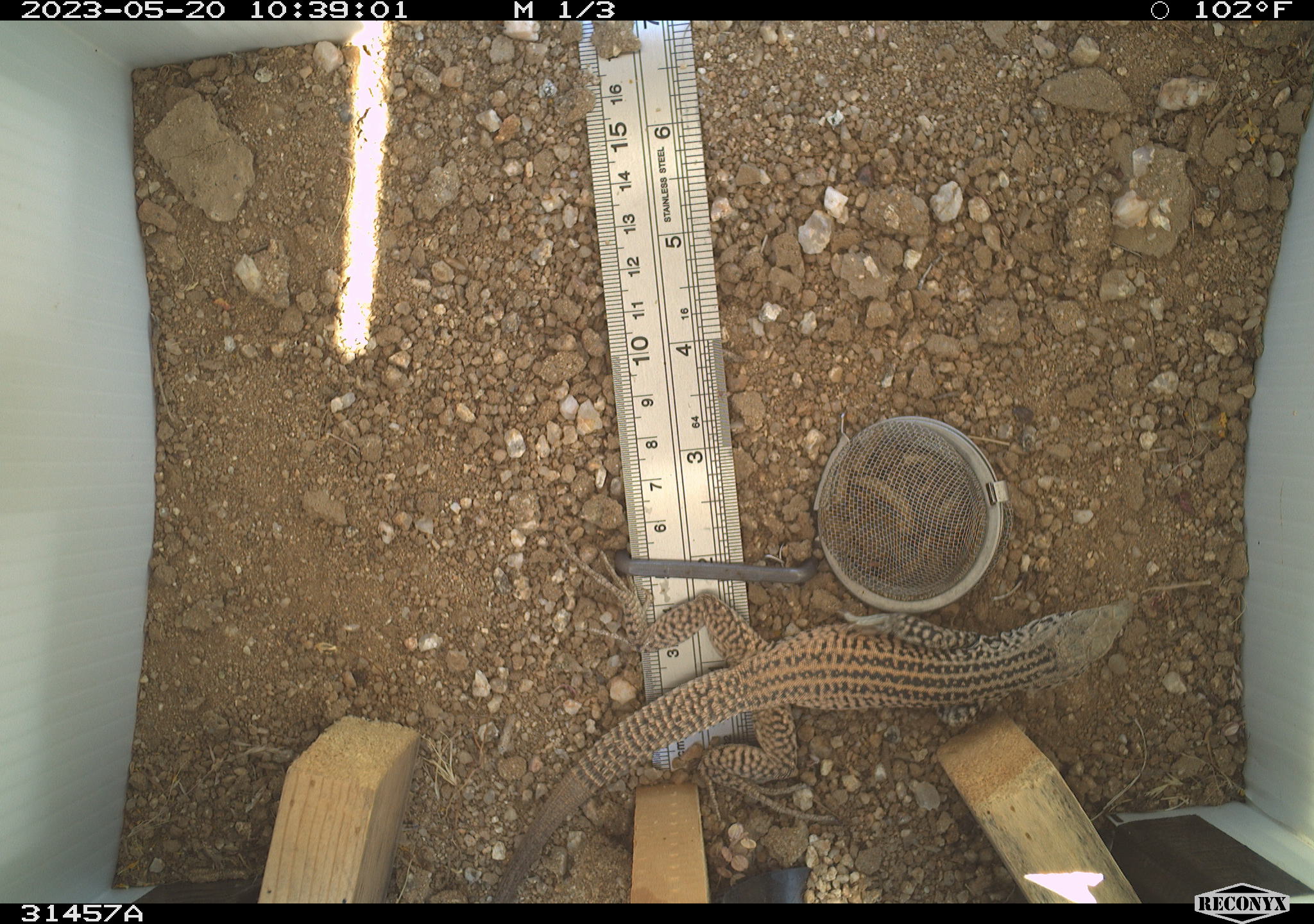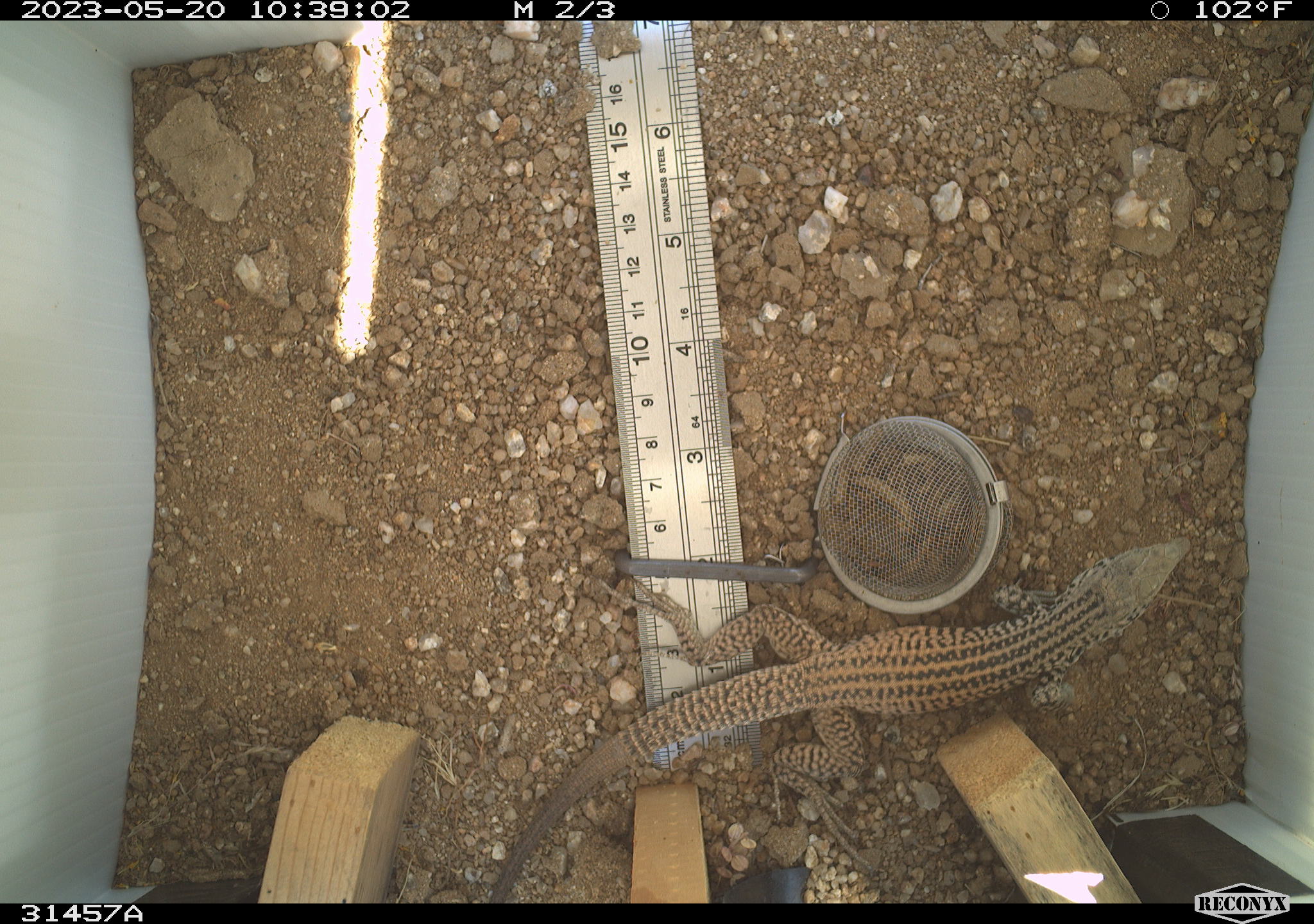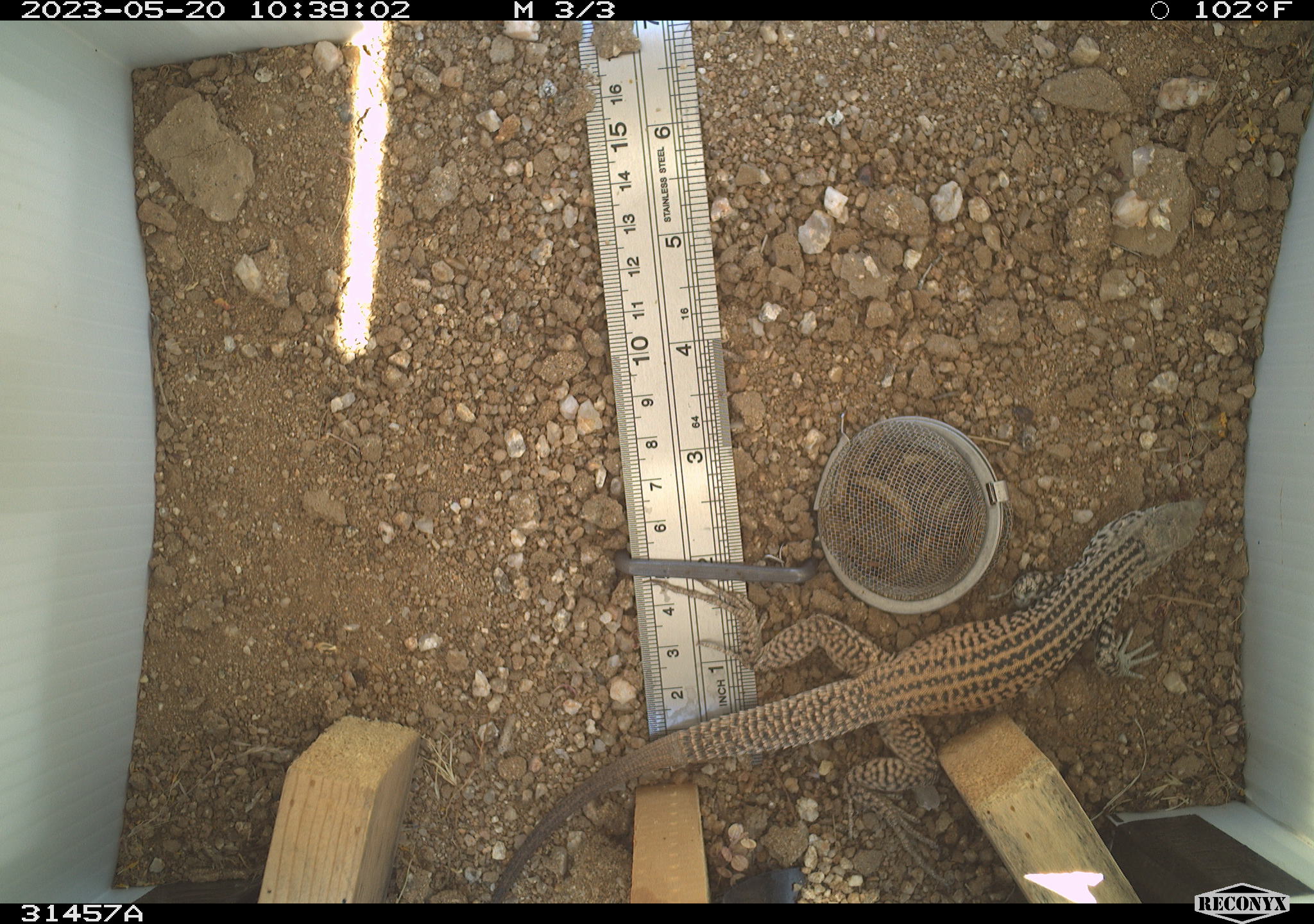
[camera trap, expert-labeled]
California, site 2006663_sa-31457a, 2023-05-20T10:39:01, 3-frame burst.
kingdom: Animalia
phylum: Chordata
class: Reptilia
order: Squamata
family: Teiidae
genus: Aspidoscelis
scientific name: Aspidoscelis tigris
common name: western whiptail